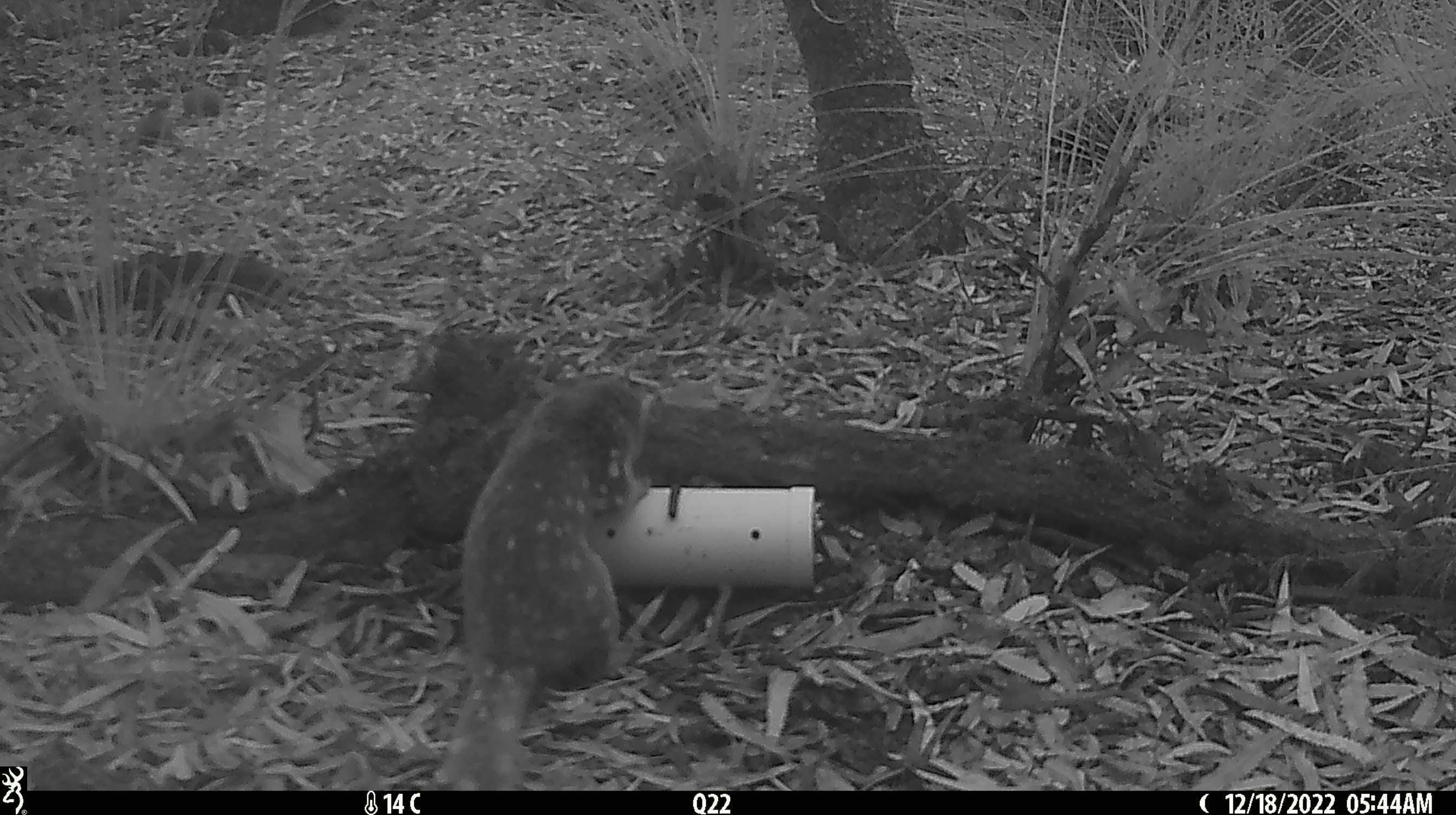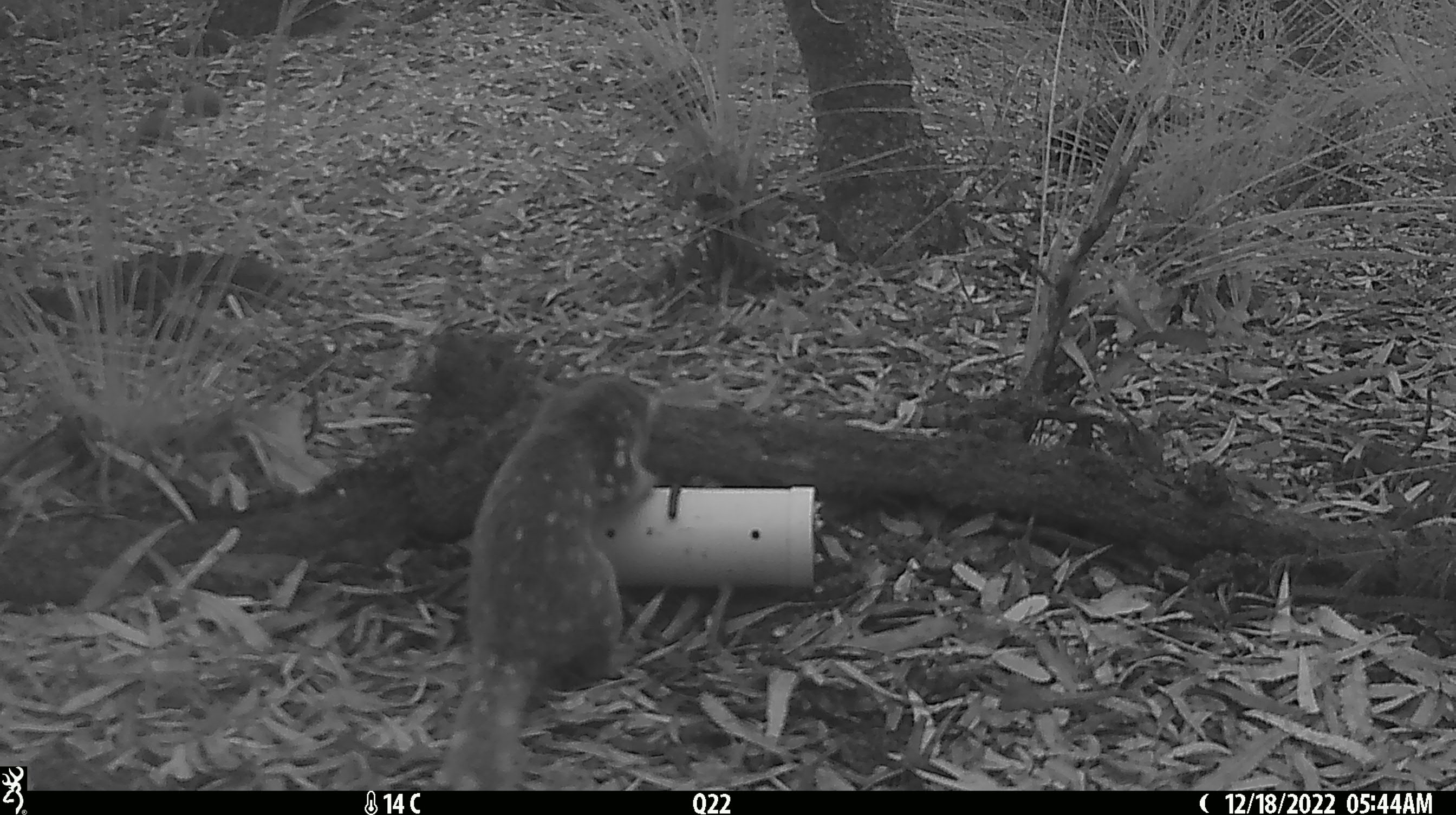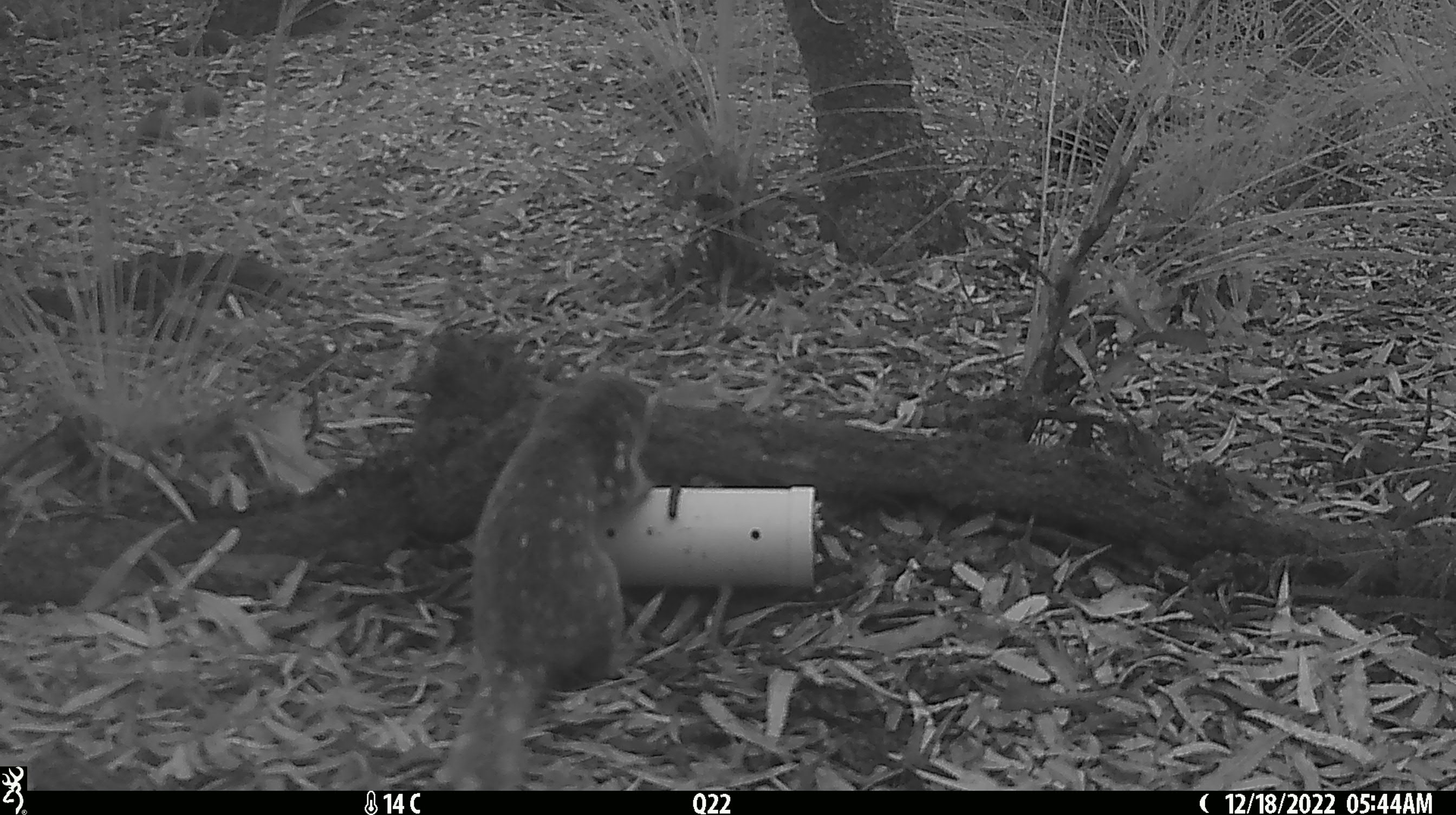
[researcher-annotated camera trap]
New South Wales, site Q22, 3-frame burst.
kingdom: Animalia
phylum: Chordata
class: Mammalia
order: Dasyuromorphia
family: Dasyuridae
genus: Dasyurus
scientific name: Dasyurus maculatus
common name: spotted-tailed quoll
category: quoll